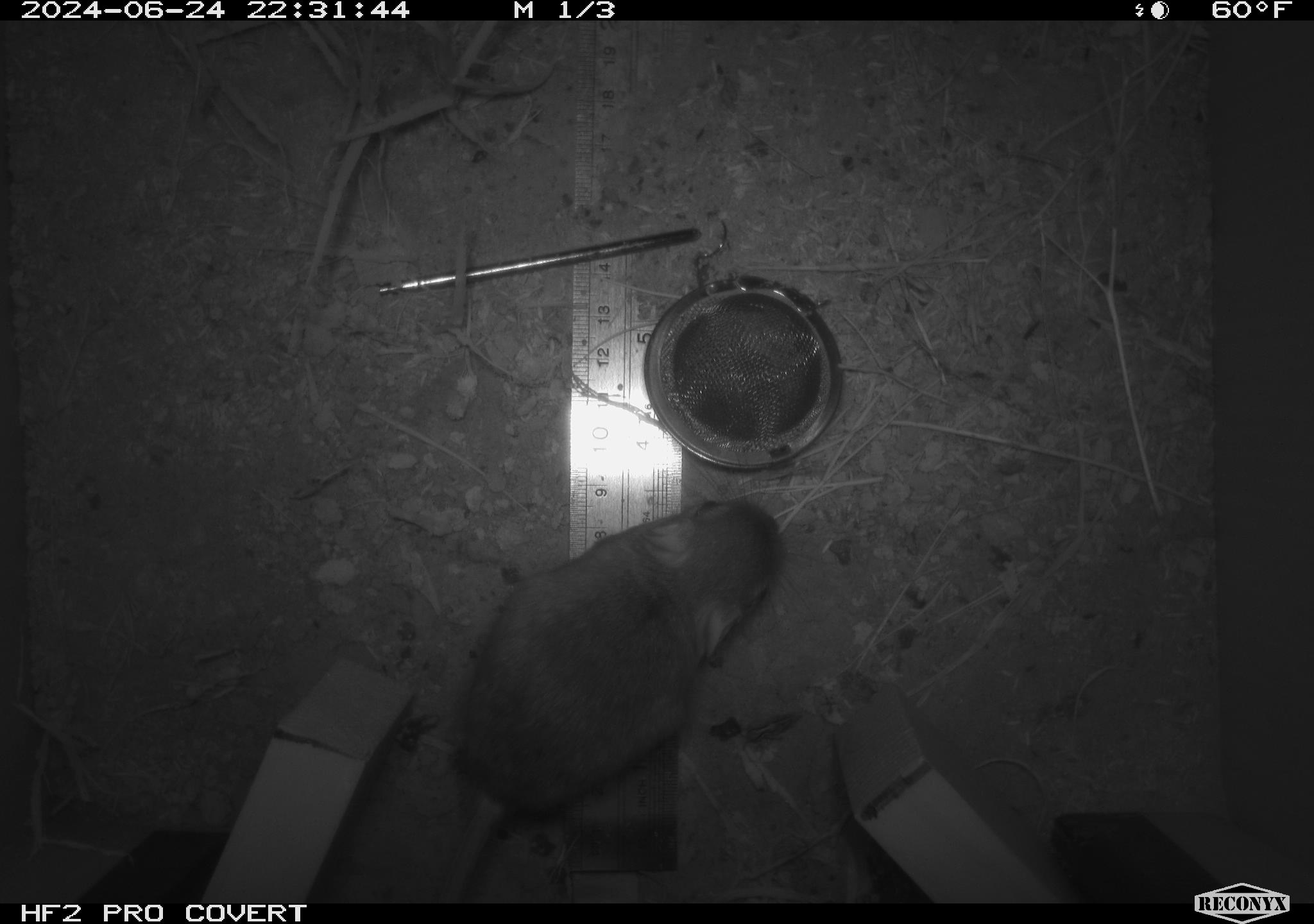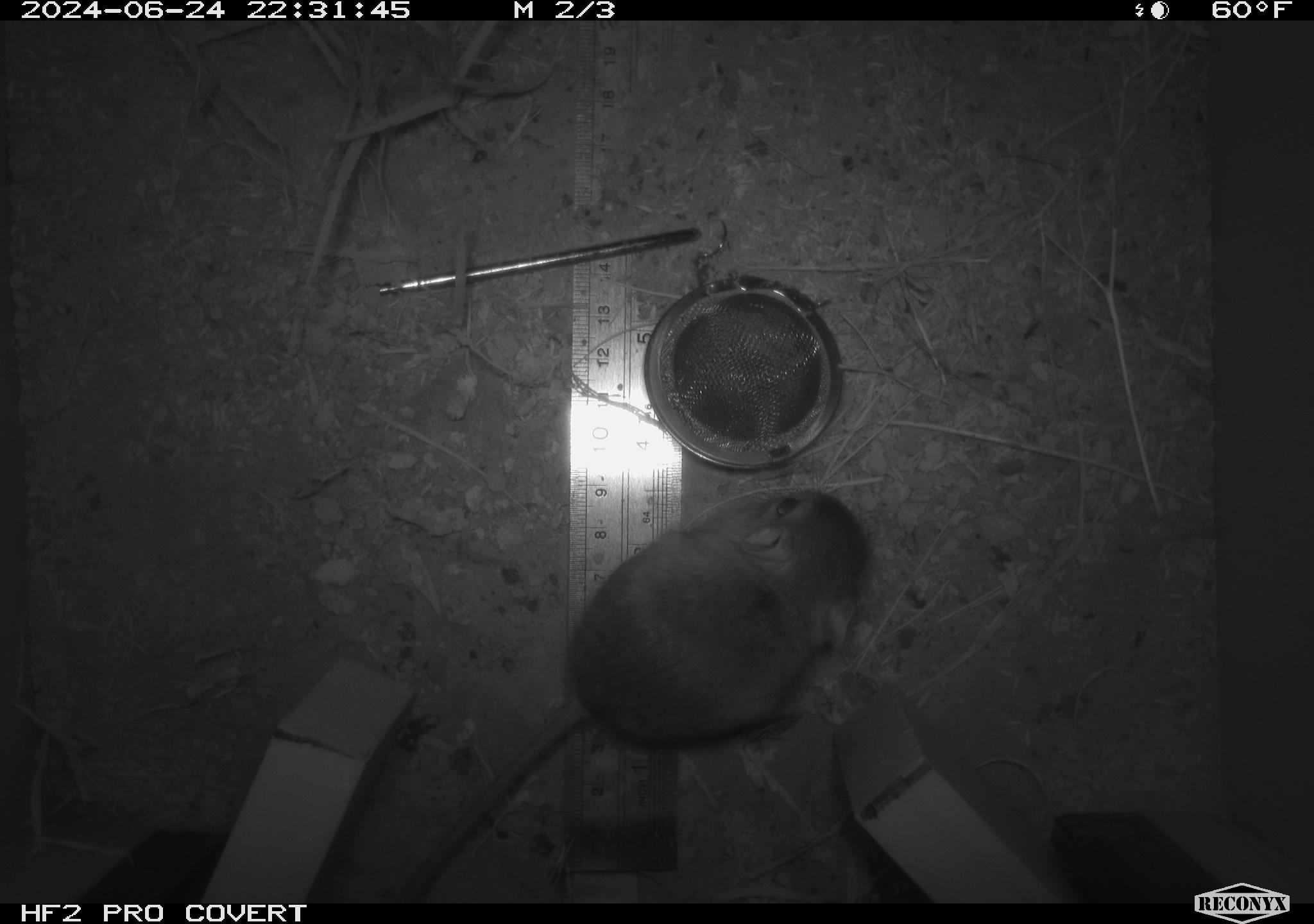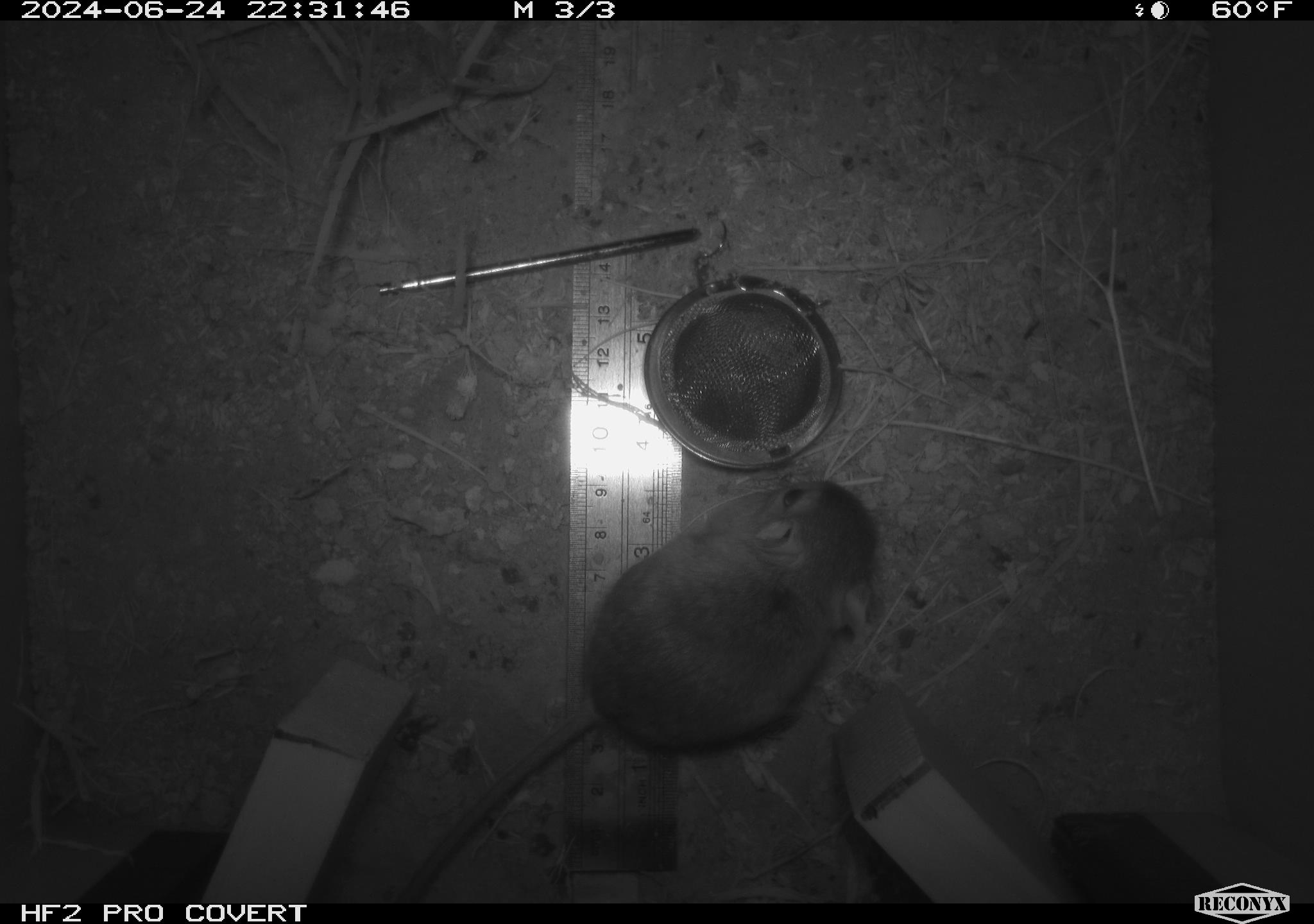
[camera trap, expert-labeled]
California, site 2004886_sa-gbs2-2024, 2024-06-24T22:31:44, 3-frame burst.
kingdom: Animalia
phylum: Chordata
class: Mammalia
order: Rodentia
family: Heteromyidae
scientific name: Heteromyidae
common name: kangaroo rats and pocket mice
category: heteromyidae family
Heteromyidae family (kangaroo rats and pocket mice) (Heteromyidae).